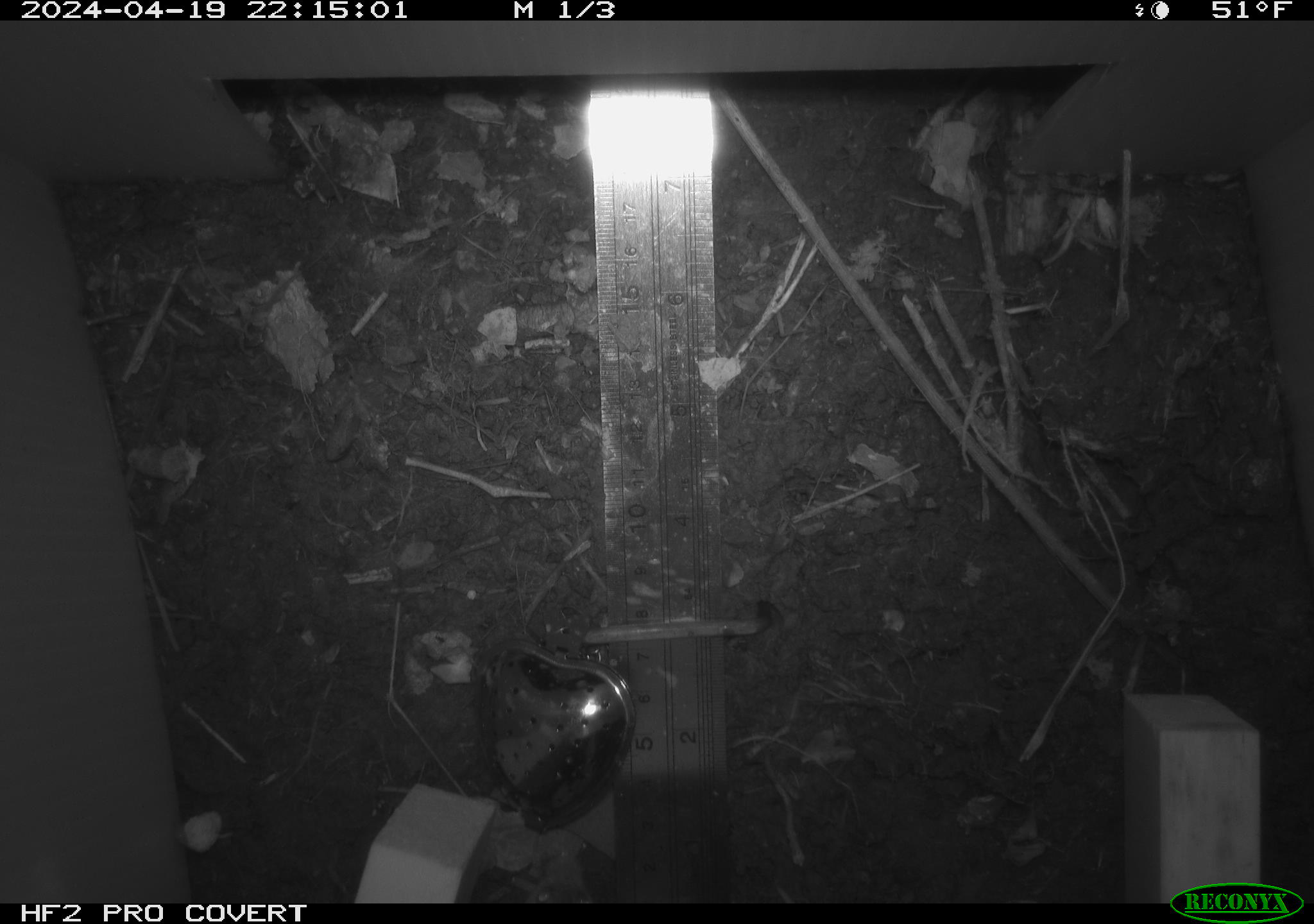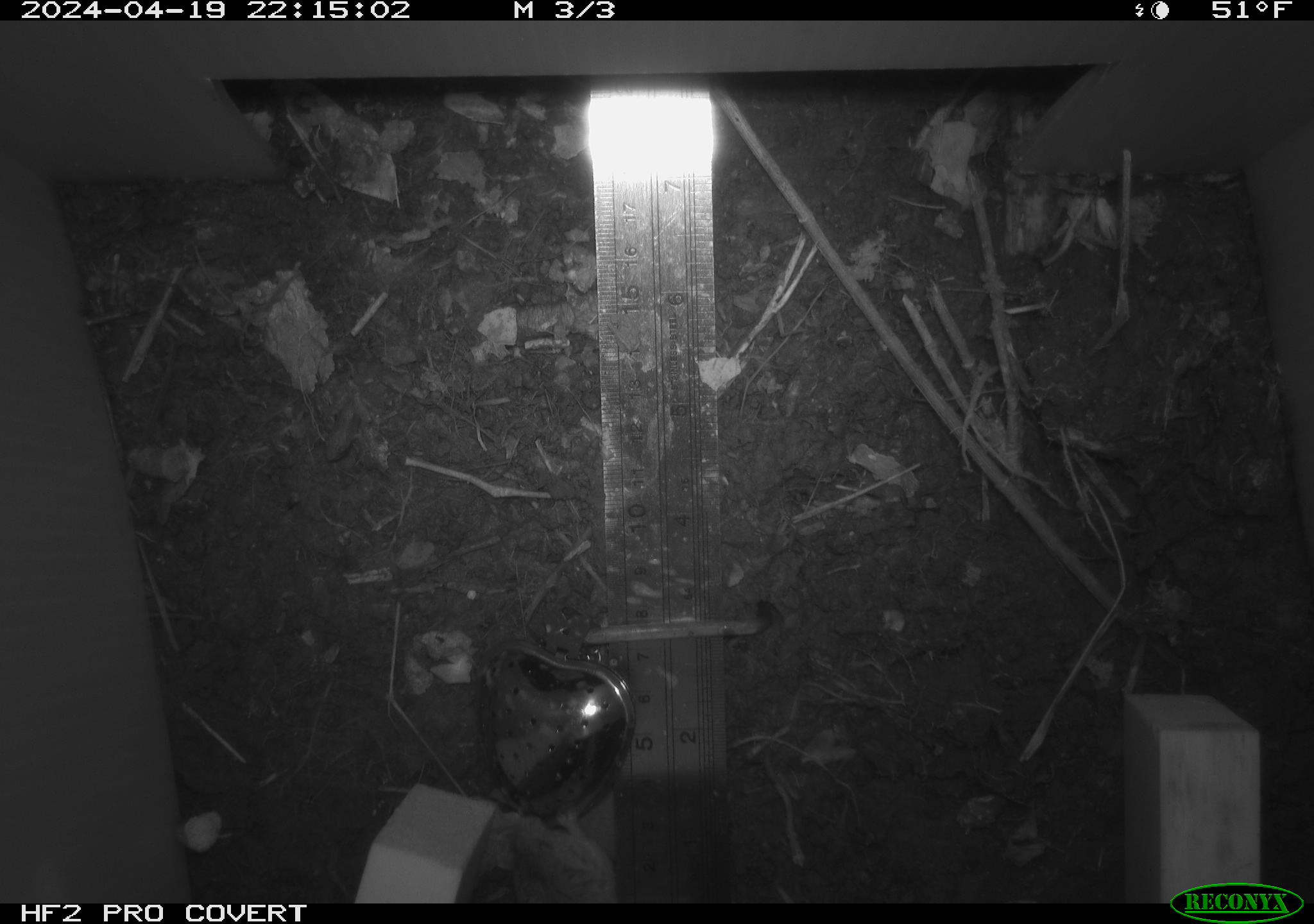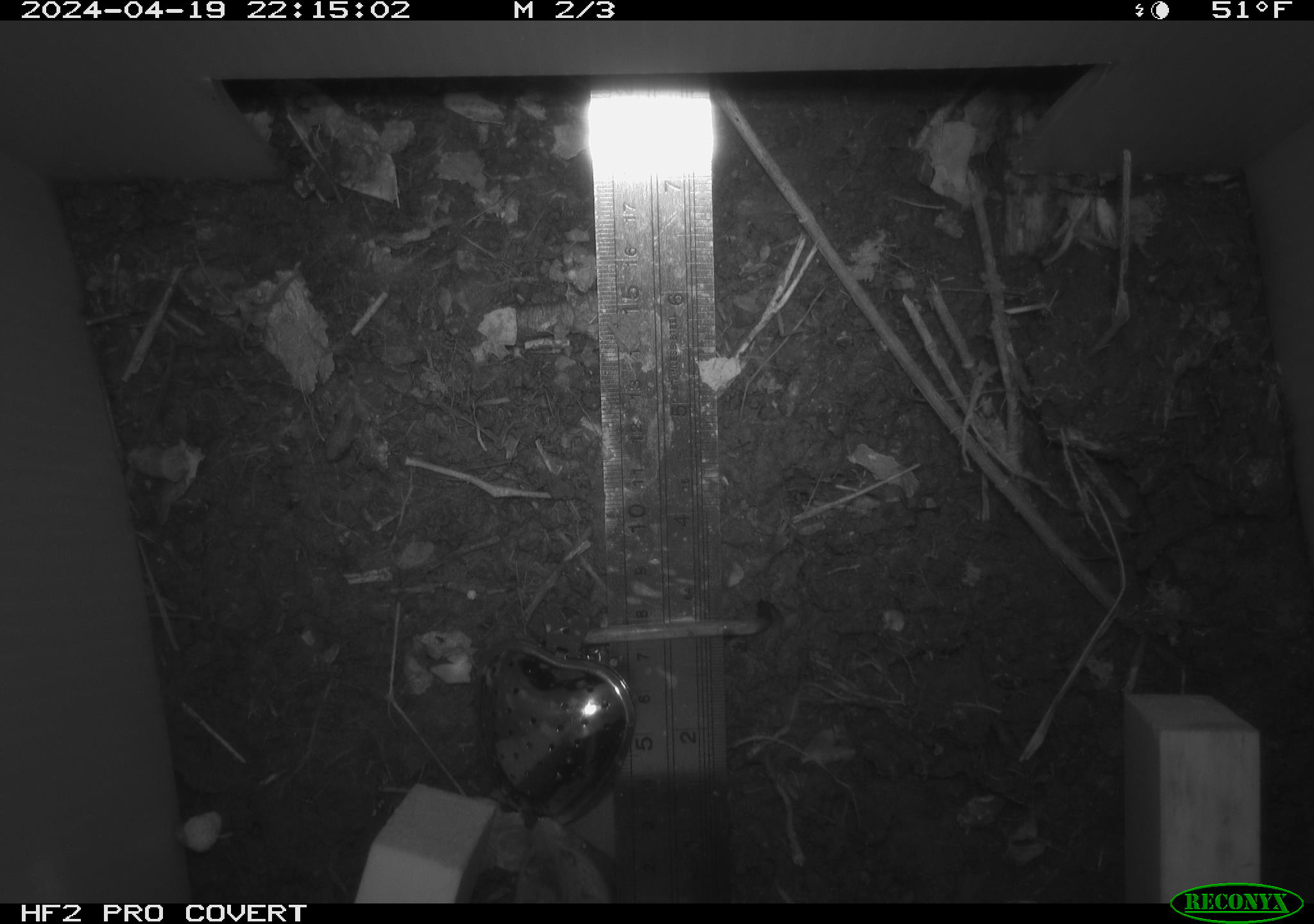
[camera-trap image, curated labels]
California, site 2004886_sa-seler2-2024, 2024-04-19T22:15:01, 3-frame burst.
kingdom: Animalia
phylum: Chordata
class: Mammalia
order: Rodentia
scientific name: Rodentia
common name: mouse species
Mouse species (Rodentia).